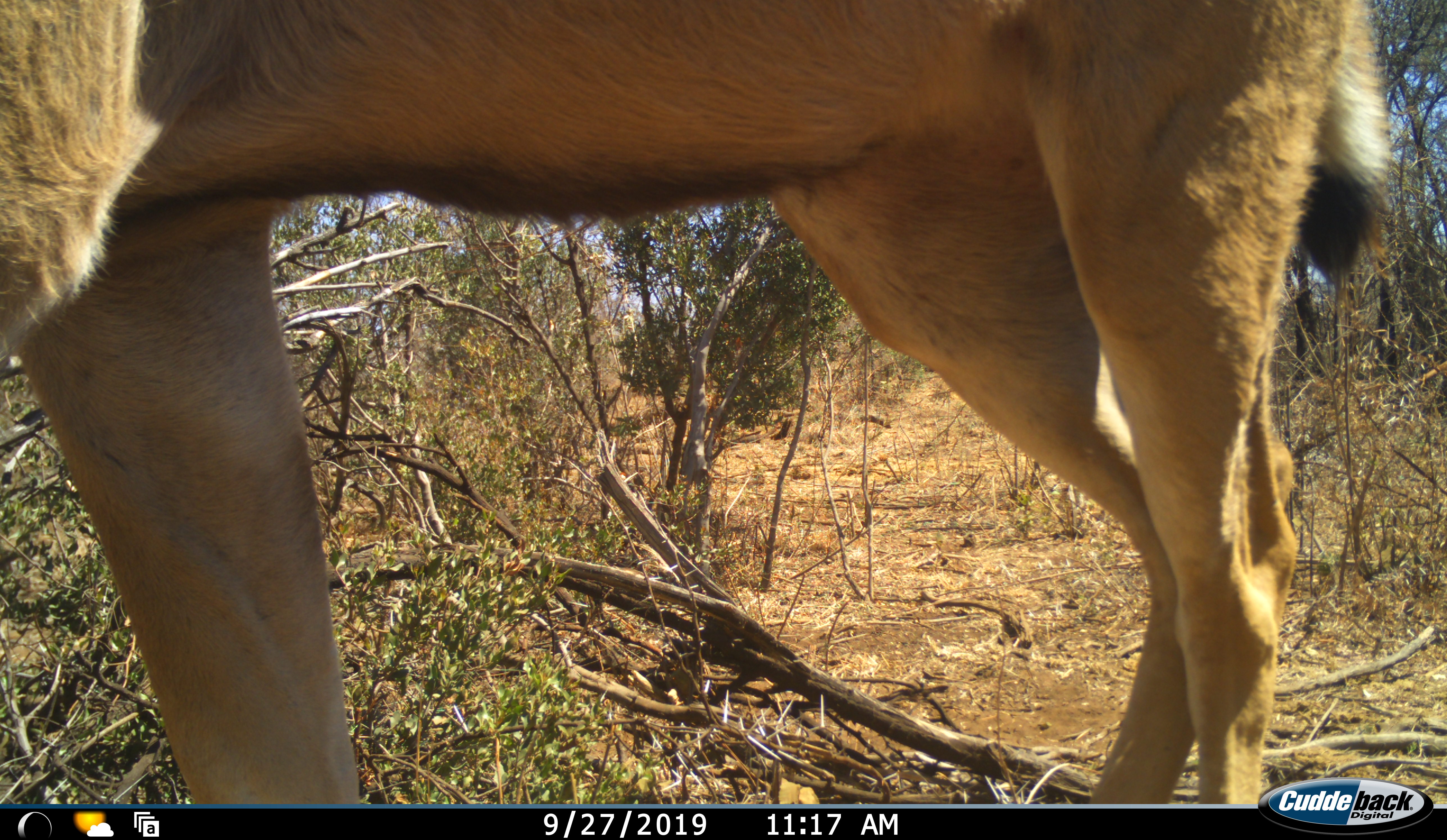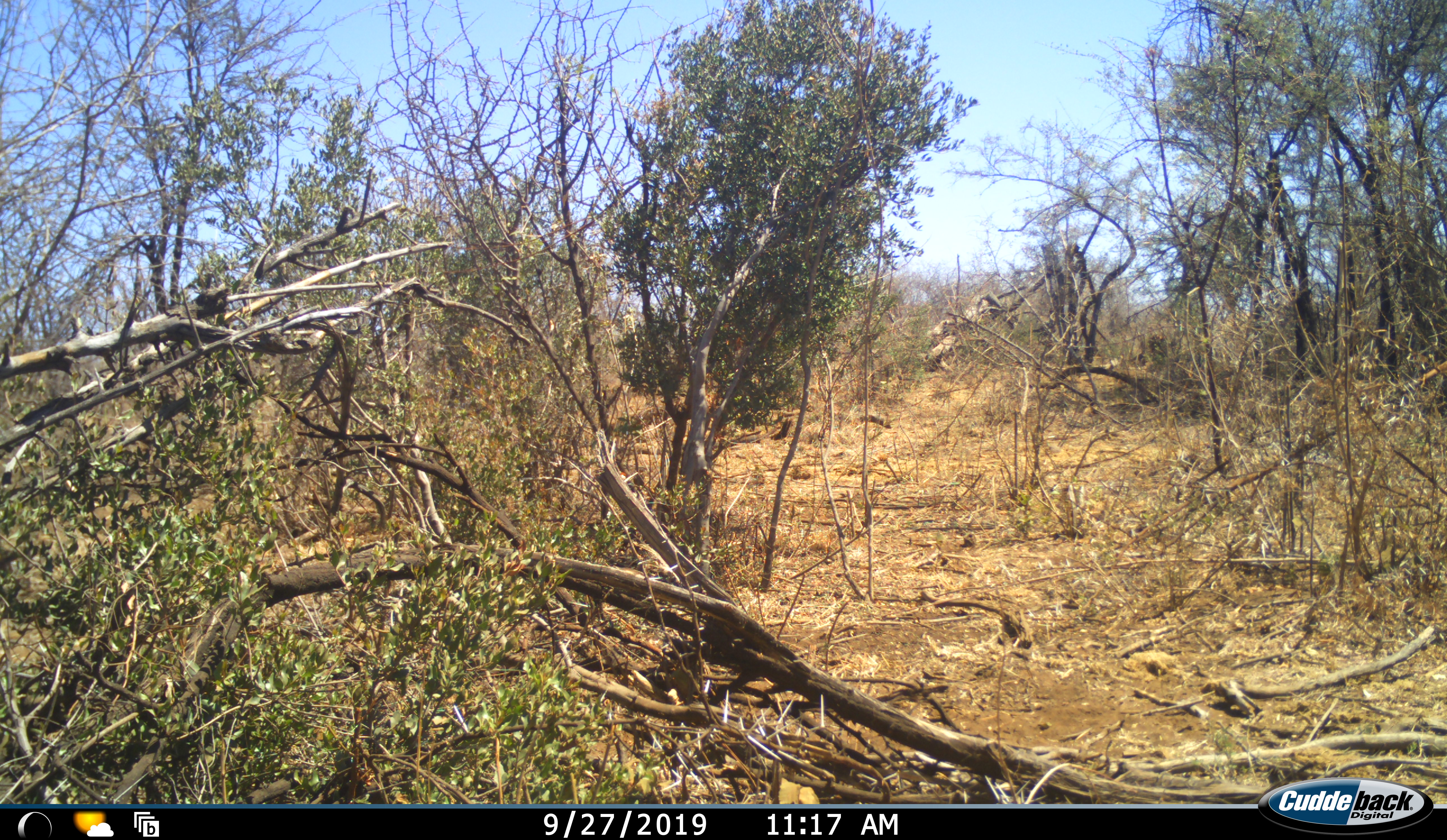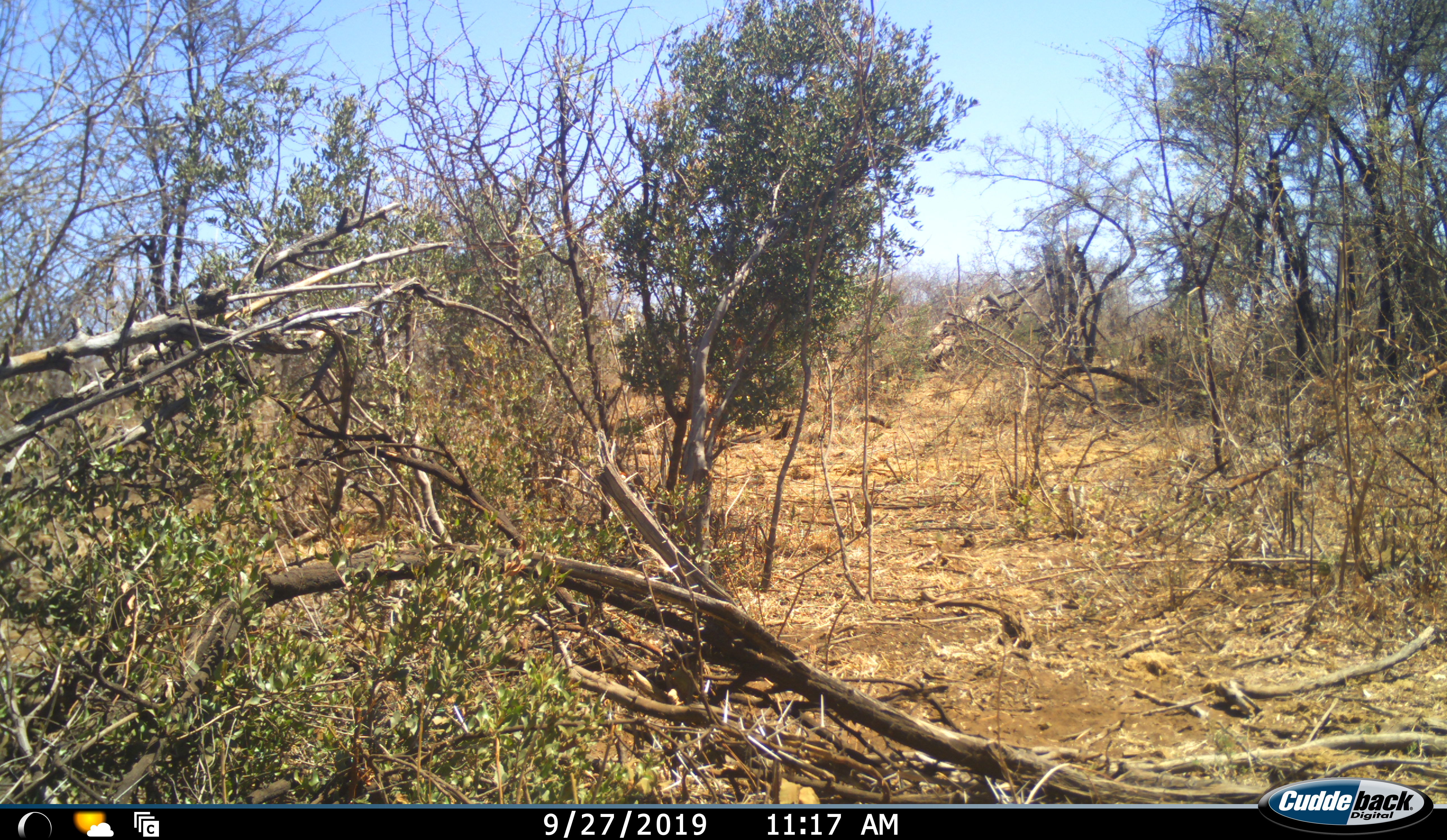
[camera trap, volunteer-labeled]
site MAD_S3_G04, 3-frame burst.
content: unidentified animal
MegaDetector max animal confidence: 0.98